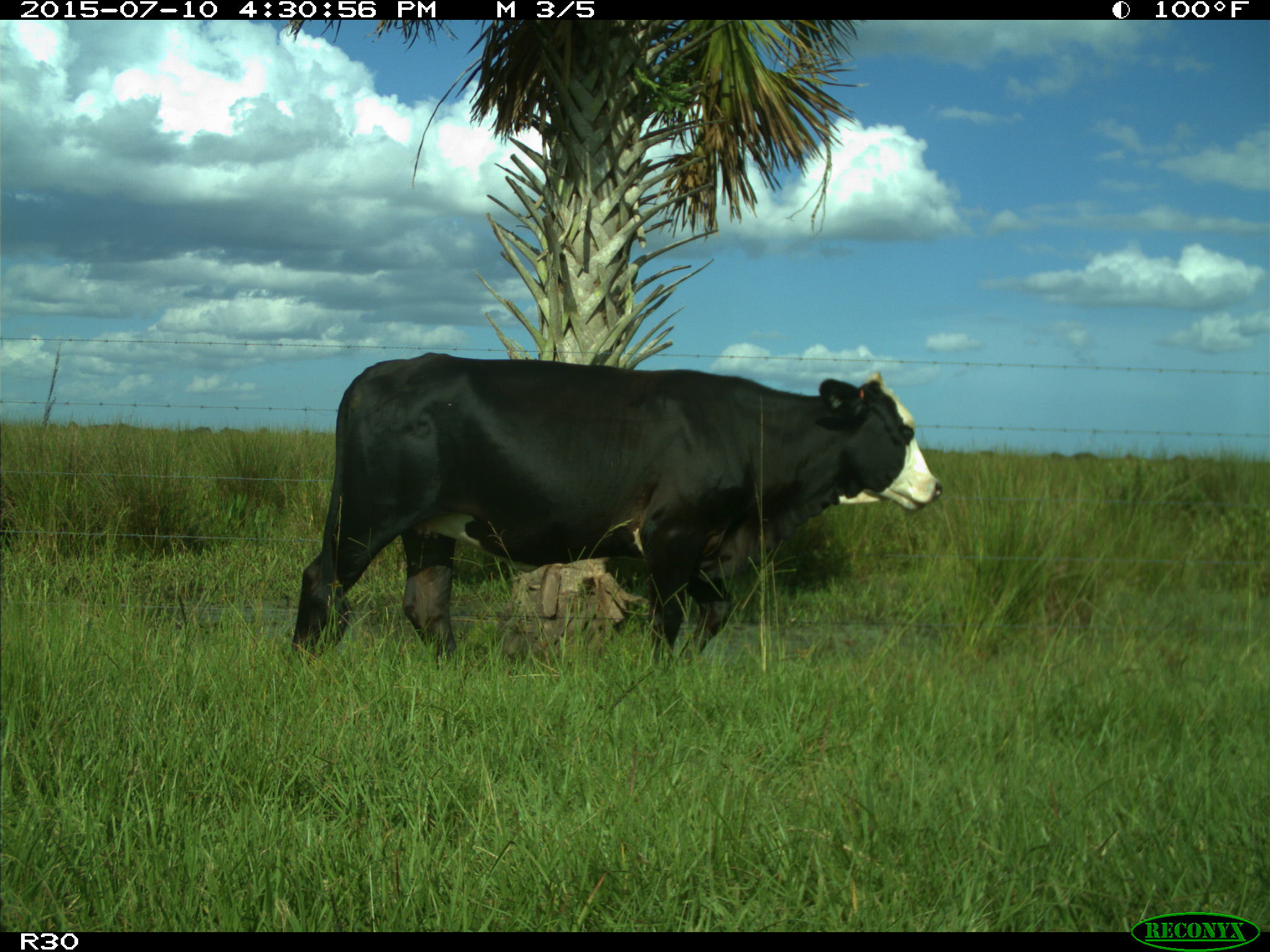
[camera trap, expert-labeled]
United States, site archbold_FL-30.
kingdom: Animalia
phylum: Chordata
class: Mammalia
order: Artiodactyla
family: Bovidae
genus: Bos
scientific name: Bos taurus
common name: domestic cow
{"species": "Bos taurus (domestic cow)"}